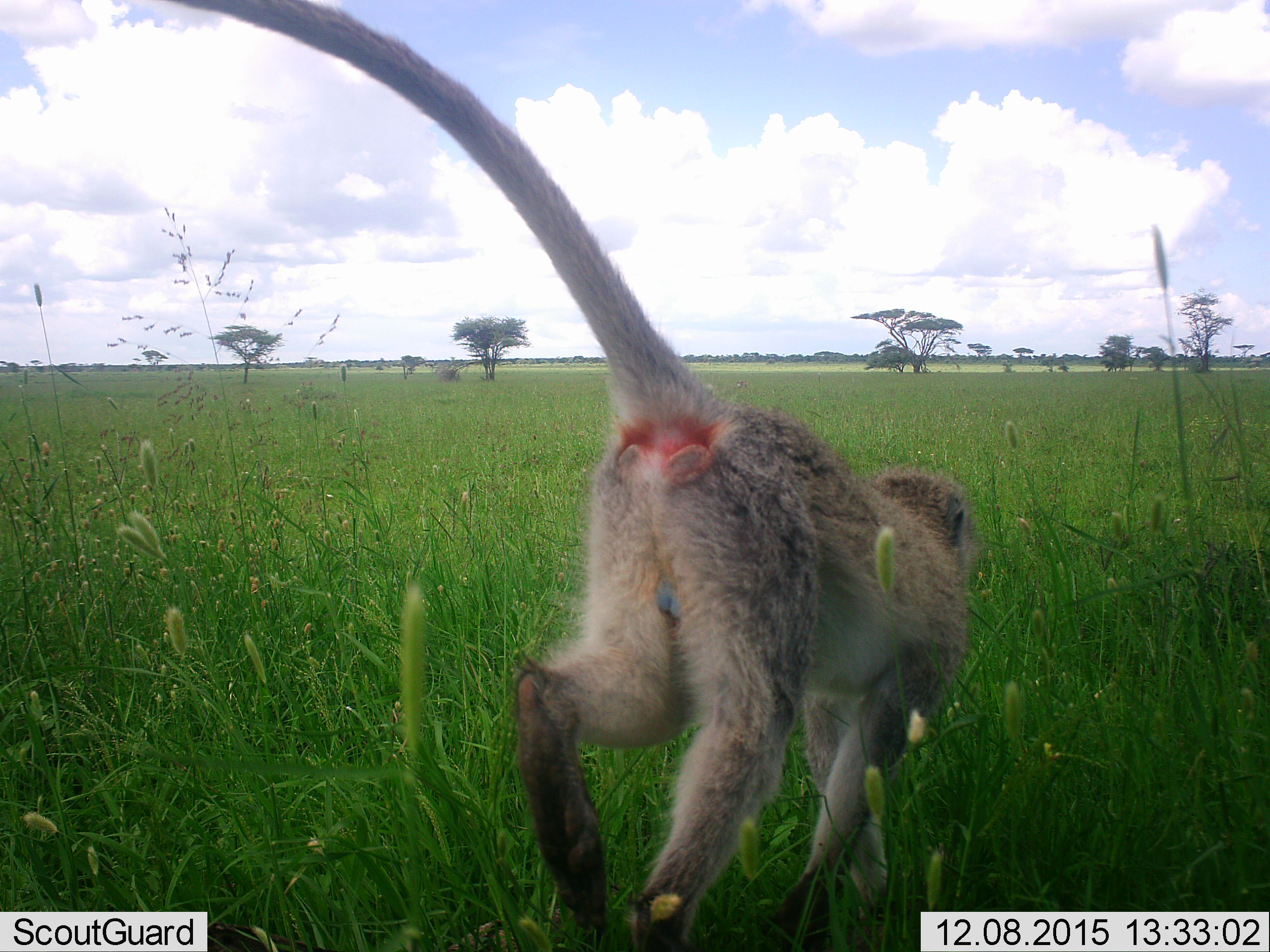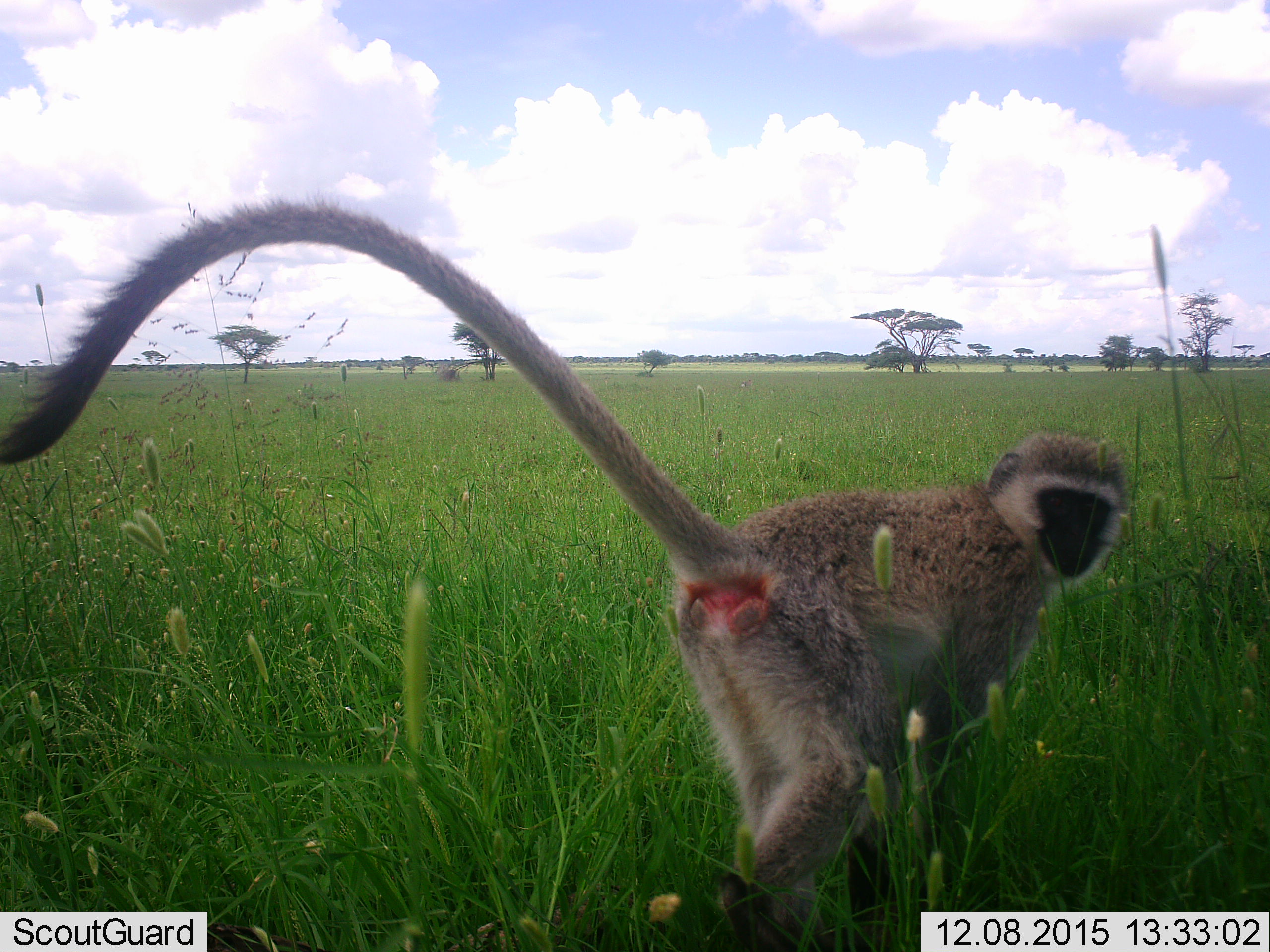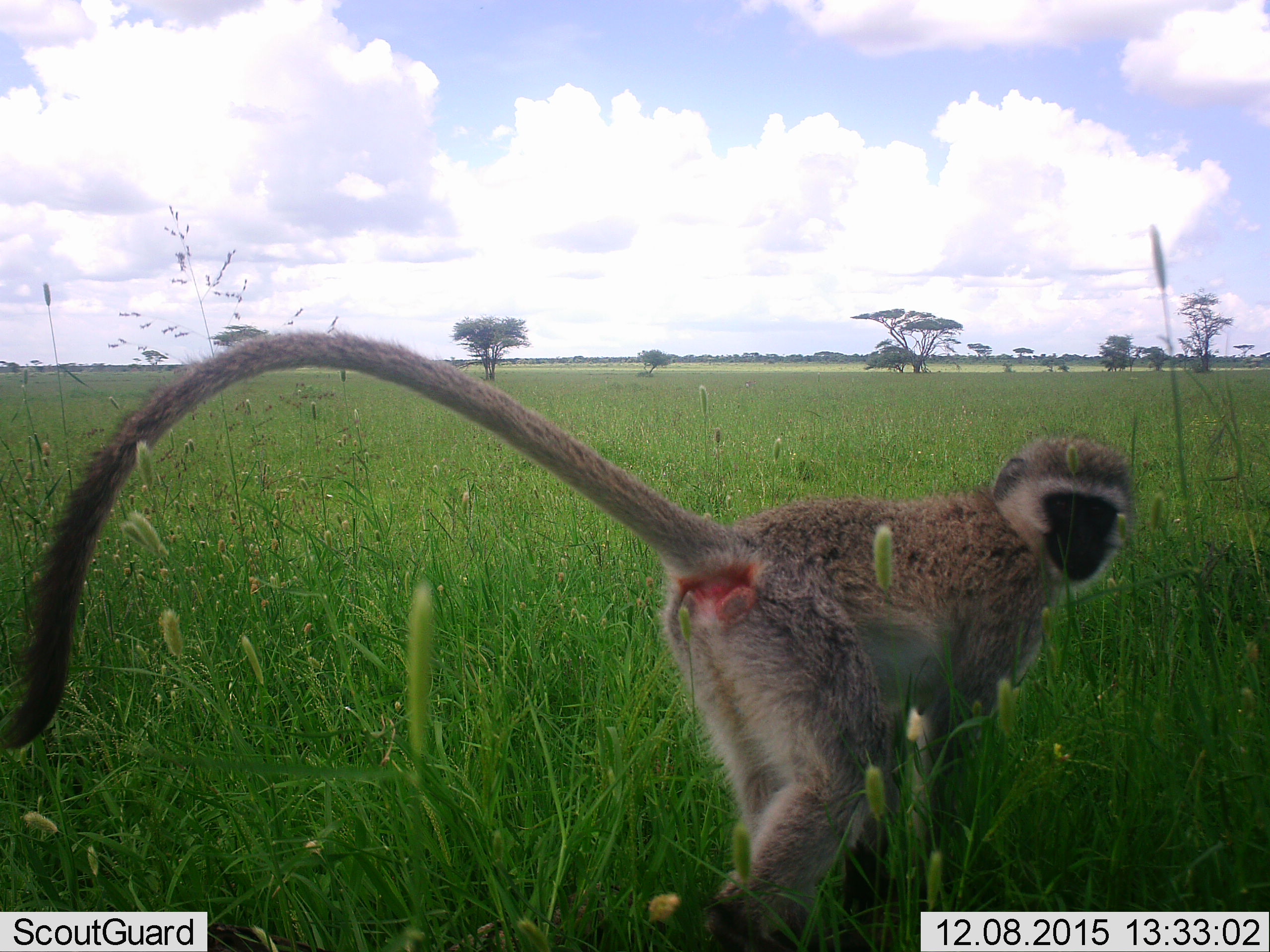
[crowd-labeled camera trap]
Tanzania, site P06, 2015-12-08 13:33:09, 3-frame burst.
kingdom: Animalia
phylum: Chordata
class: Mammalia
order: Primates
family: Cercopithecidae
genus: Chlorocebus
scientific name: Chlorocebus pygerythrus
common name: vervet monkey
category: monkeyvervet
Monkeyvervet (vervet monkey) (Chlorocebus pygerythrus), count 1. Behavior (volunteer vote fractions): standing 0%, resting 0%, moving 100%, interacting 11%. Young present (vote fraction): 0%. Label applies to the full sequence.